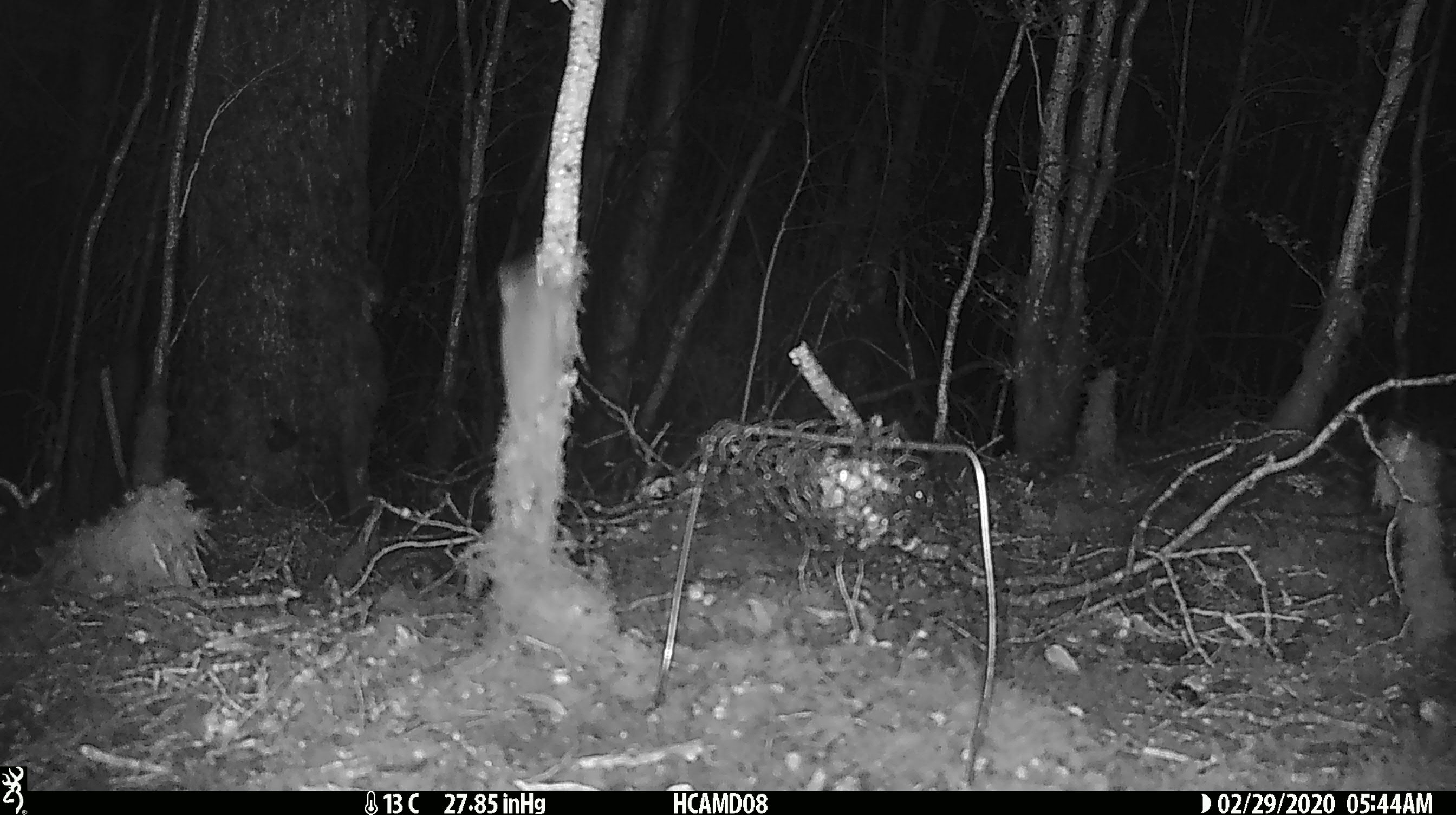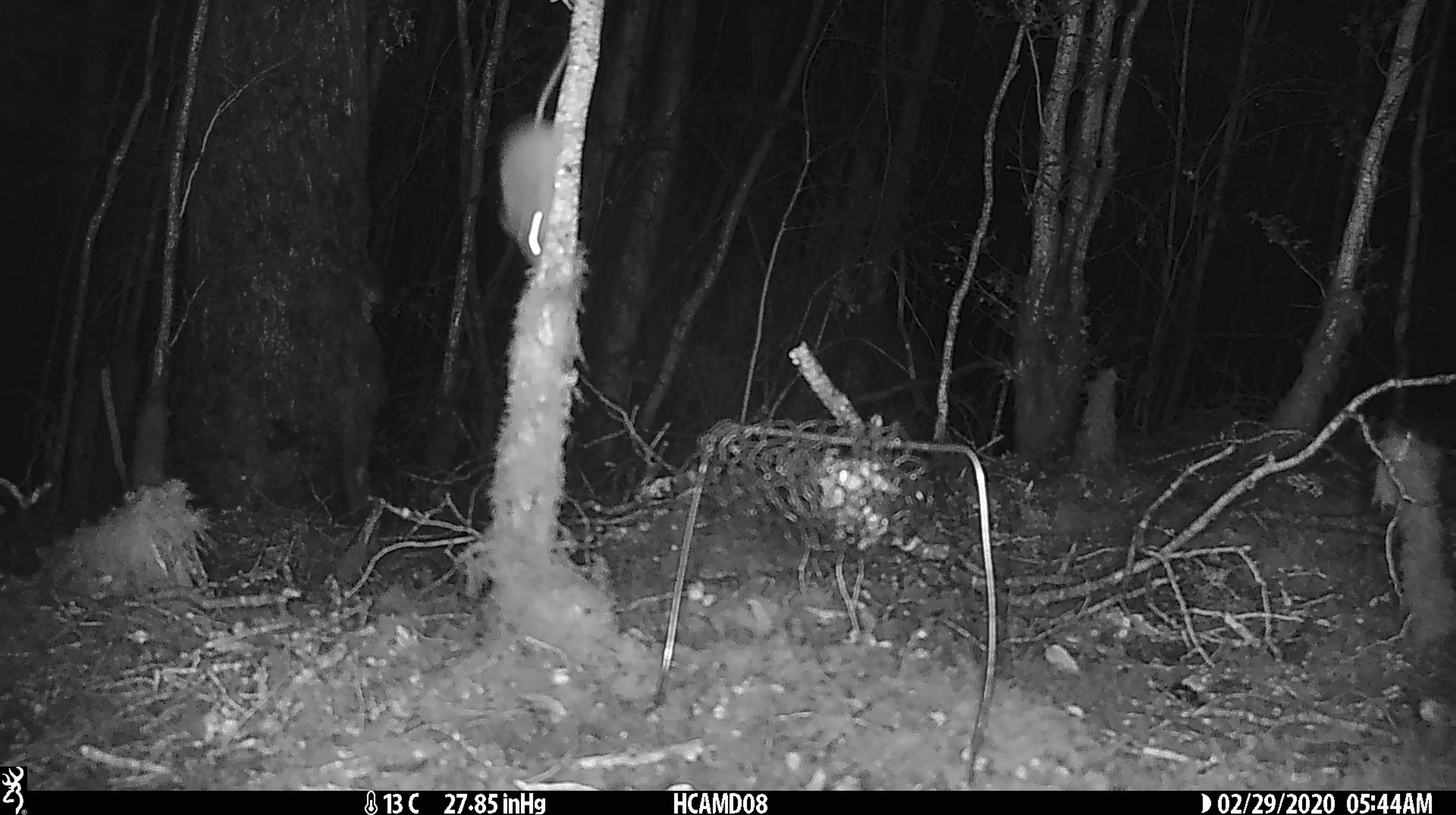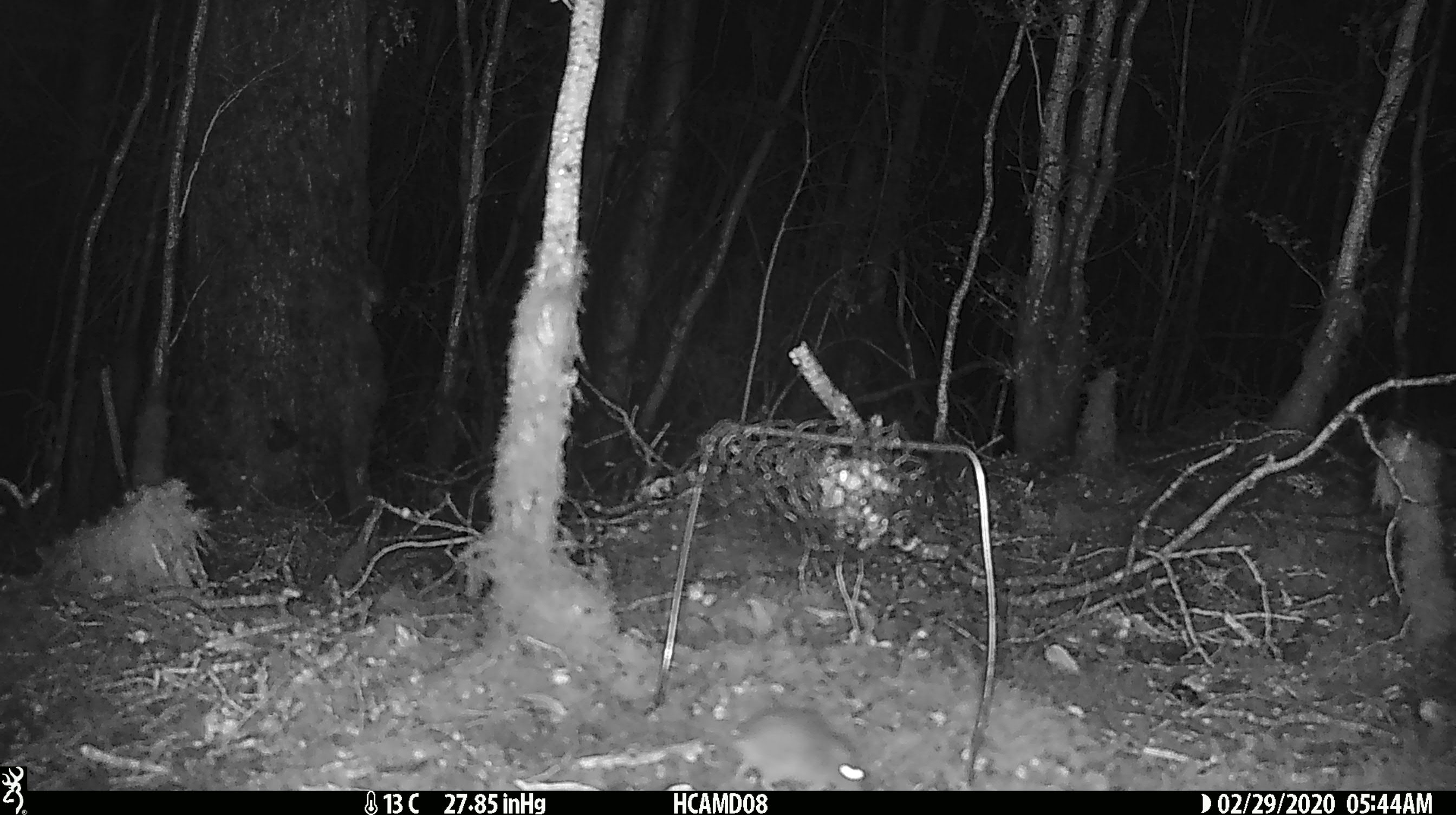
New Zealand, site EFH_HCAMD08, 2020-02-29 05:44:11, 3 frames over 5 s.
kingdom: Animalia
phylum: Chordata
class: Mammalia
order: Rodentia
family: Muridae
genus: Mus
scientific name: Mus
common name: mouse